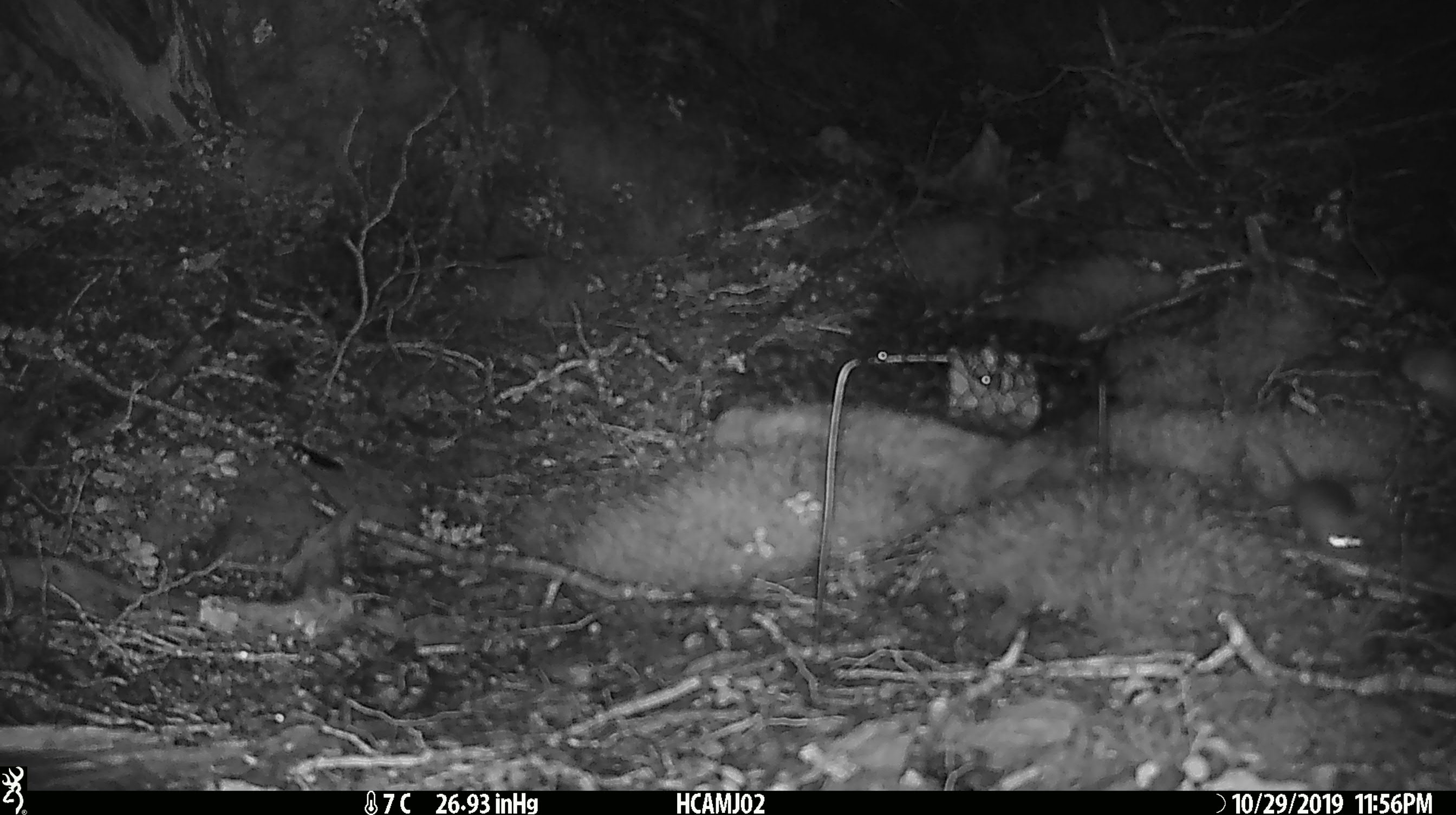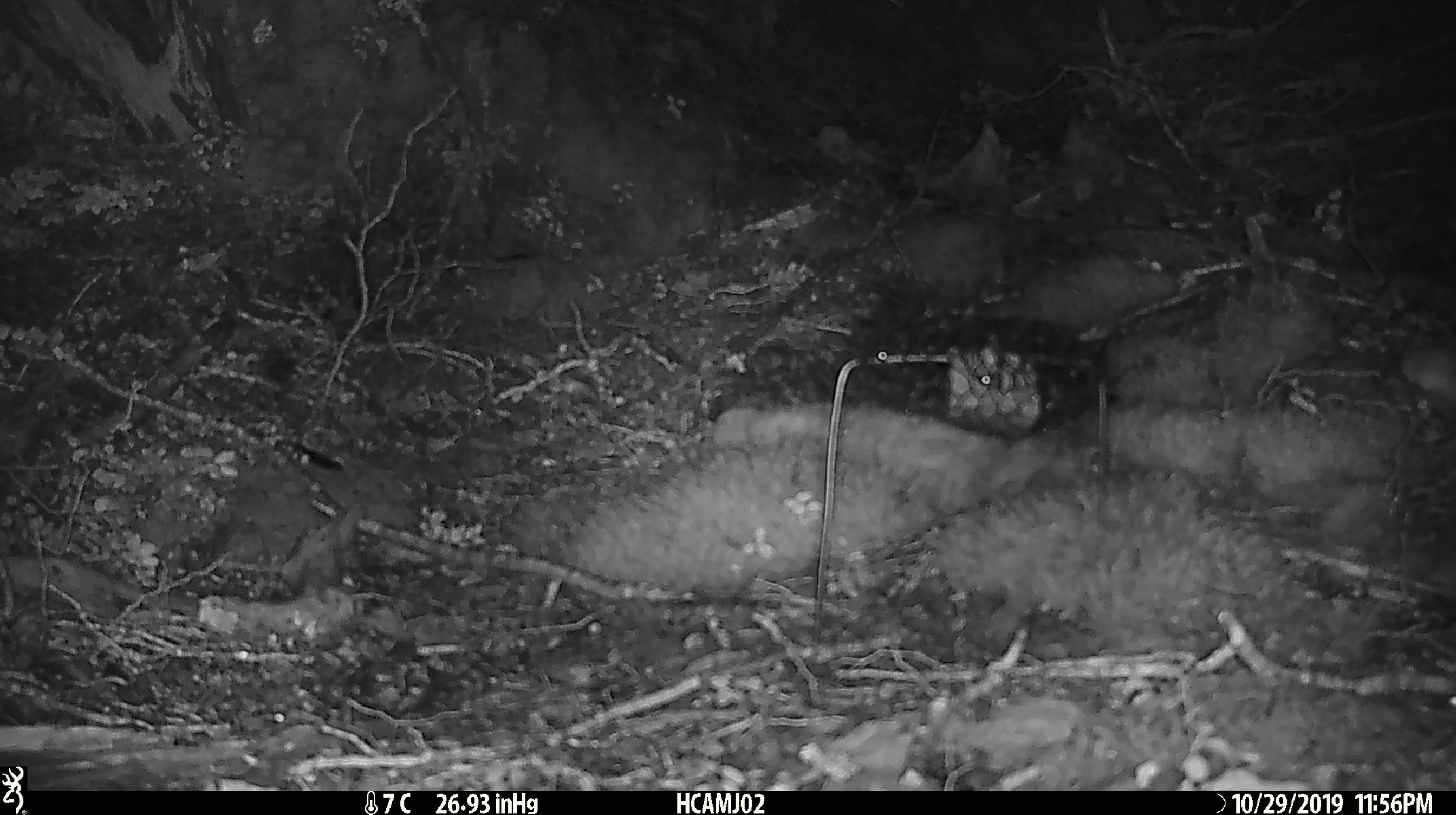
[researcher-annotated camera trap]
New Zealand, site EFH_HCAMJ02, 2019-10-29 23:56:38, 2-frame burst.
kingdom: Animalia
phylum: Chordata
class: Mammalia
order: Rodentia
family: Muridae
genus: Mus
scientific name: Mus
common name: mouse